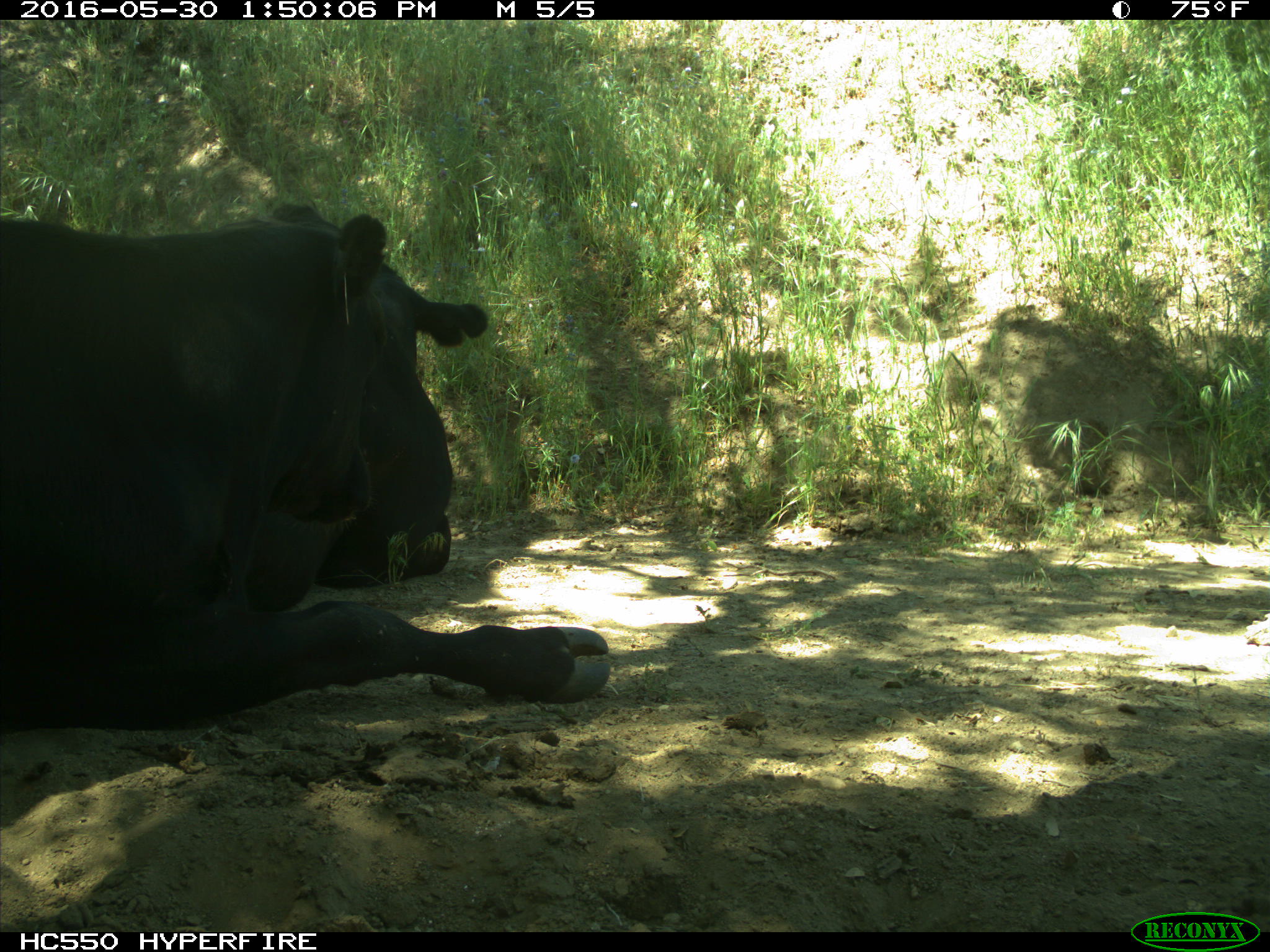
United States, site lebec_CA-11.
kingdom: Animalia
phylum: Chordata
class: Mammalia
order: Artiodactyla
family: Bovidae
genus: Bos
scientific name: Bos taurus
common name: domestic cow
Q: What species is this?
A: Bos taurus (domestic cow).